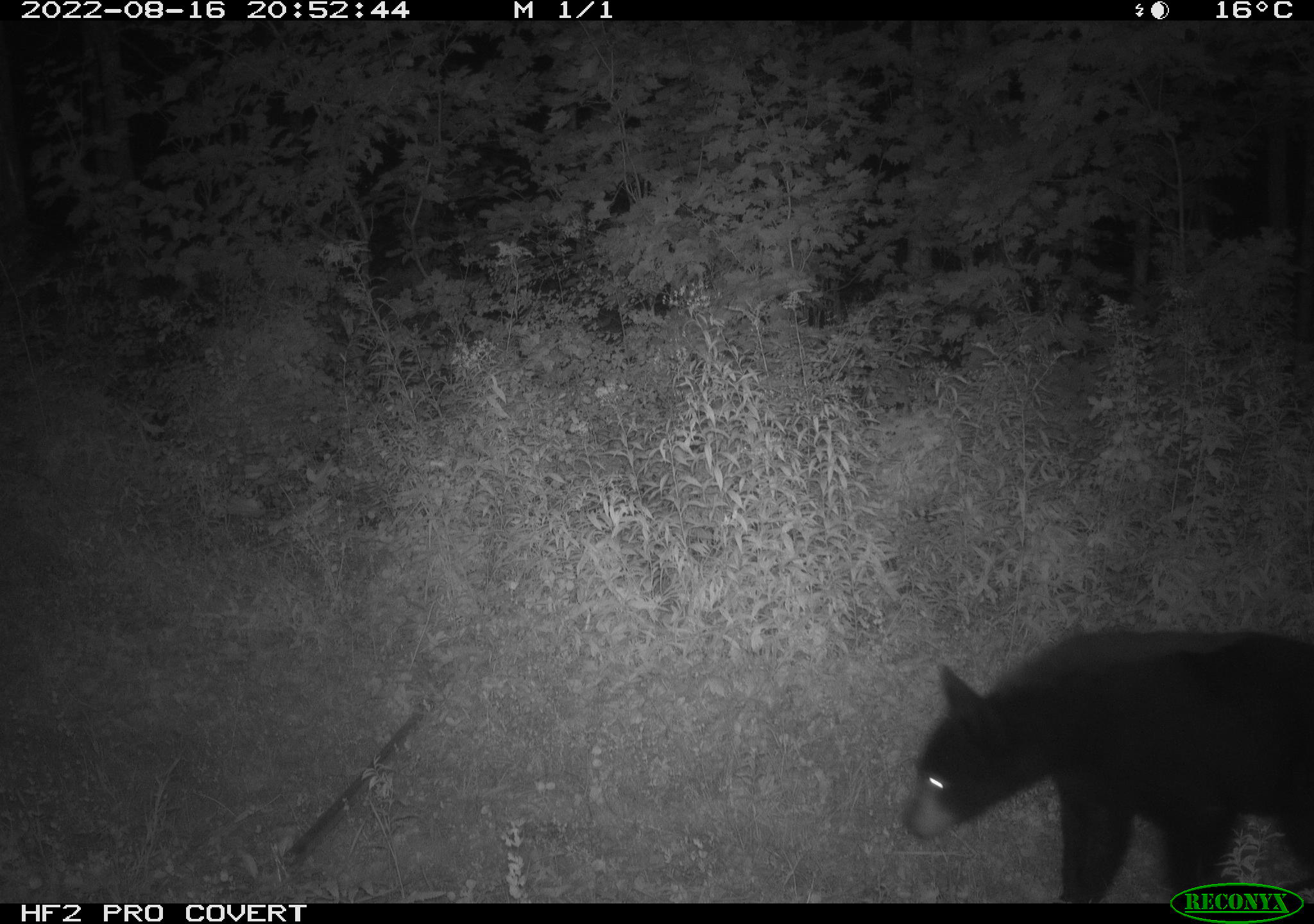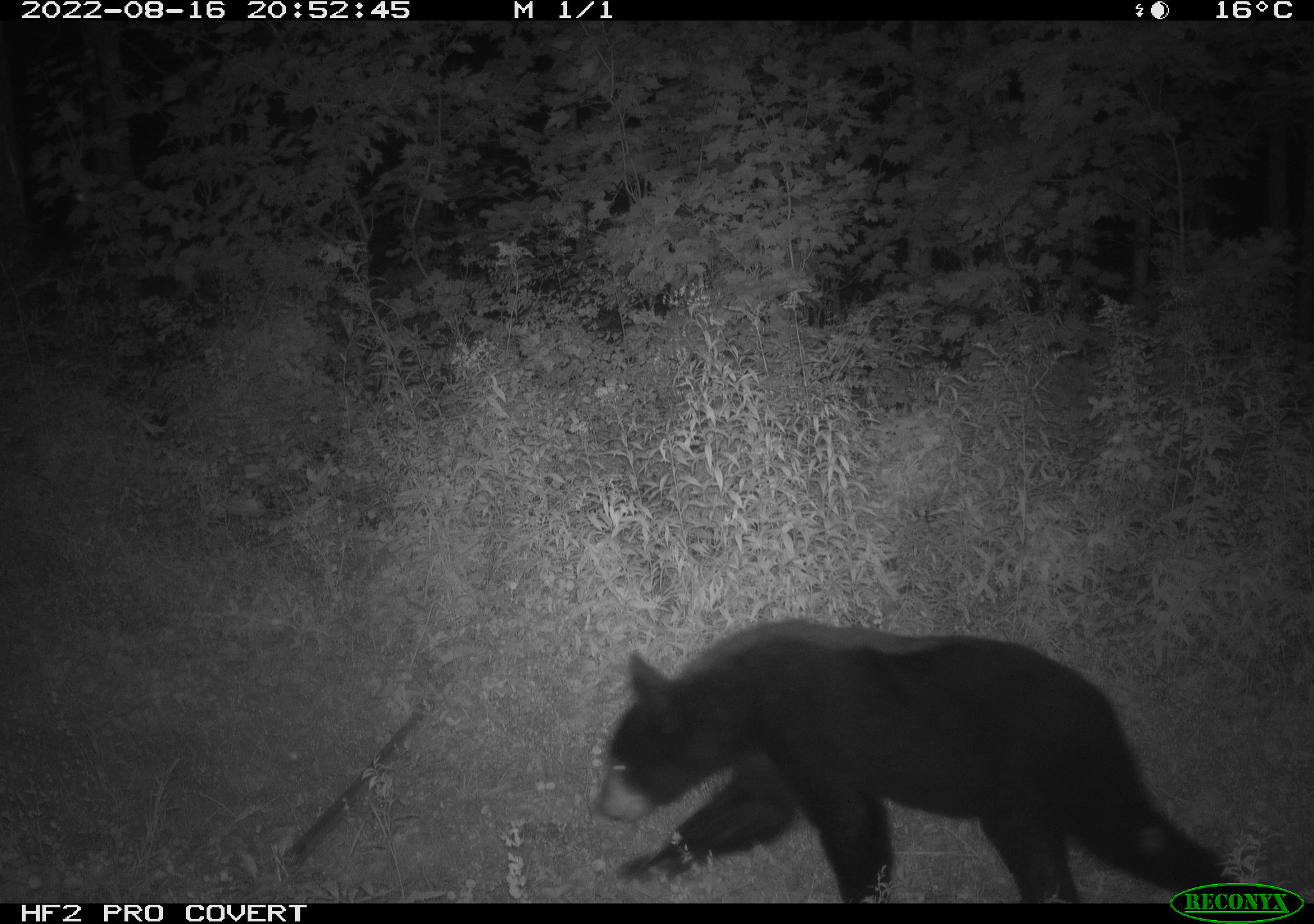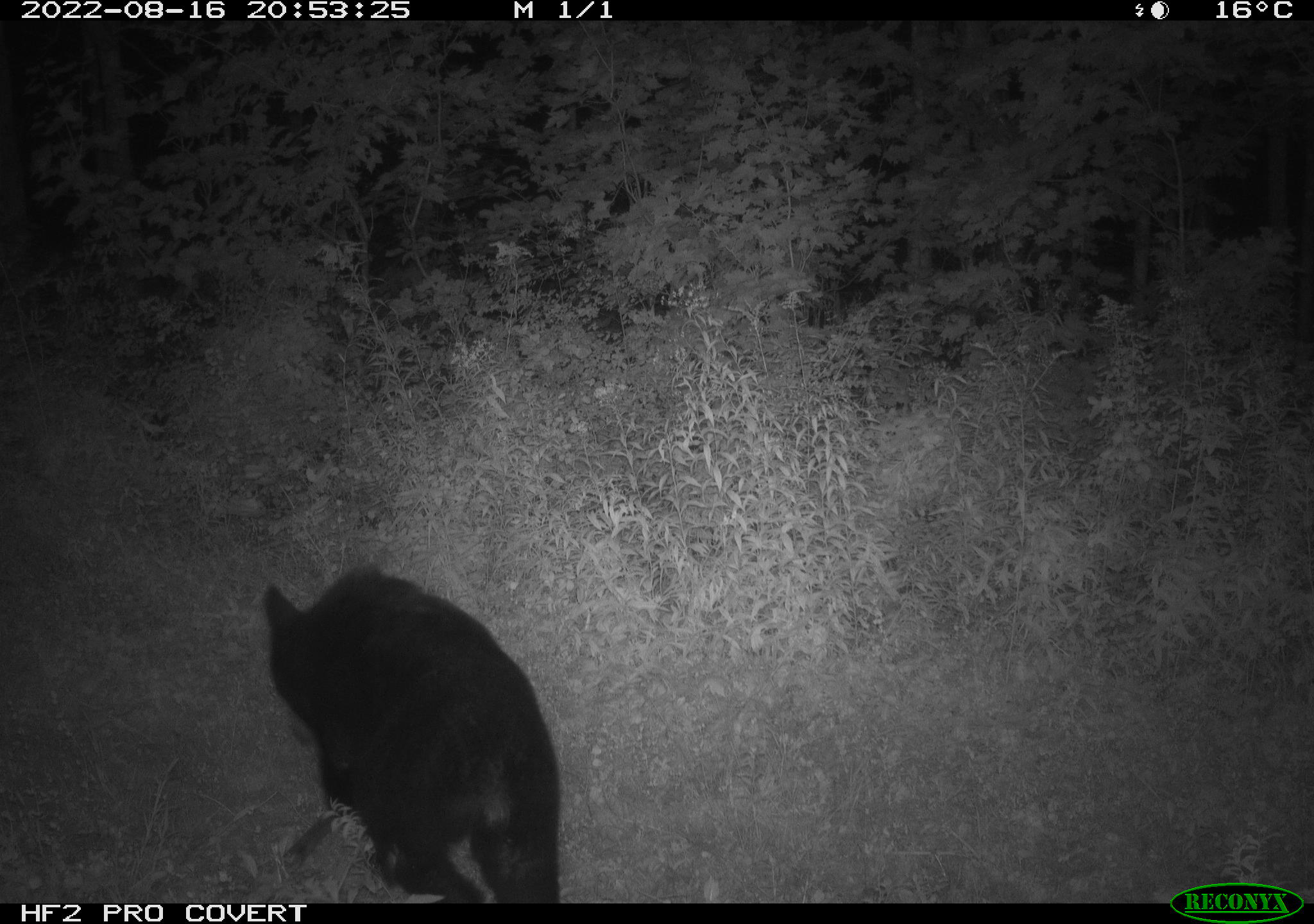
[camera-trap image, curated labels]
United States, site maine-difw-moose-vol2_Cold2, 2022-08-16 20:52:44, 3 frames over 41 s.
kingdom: Animalia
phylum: Chordata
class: Mammalia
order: Carnivora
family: Ursidae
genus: Ursus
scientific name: Ursus americanus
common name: black bear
Black bear (Ursus americanus).